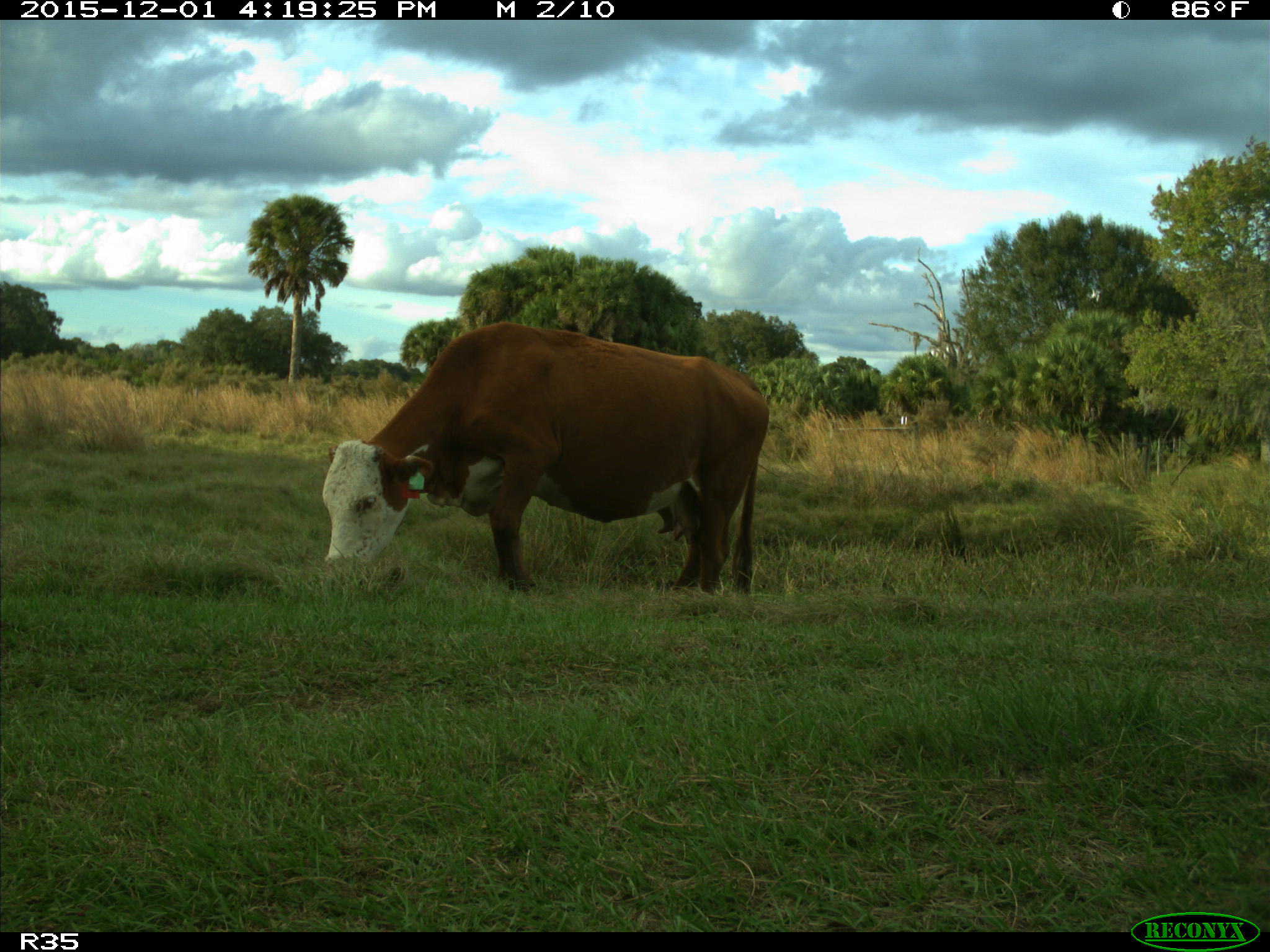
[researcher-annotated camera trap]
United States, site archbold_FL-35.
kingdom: Animalia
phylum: Chordata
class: Mammalia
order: Artiodactyla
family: Bovidae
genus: Bos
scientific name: Bos taurus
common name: domestic cow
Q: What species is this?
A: Bos taurus (domestic cow).